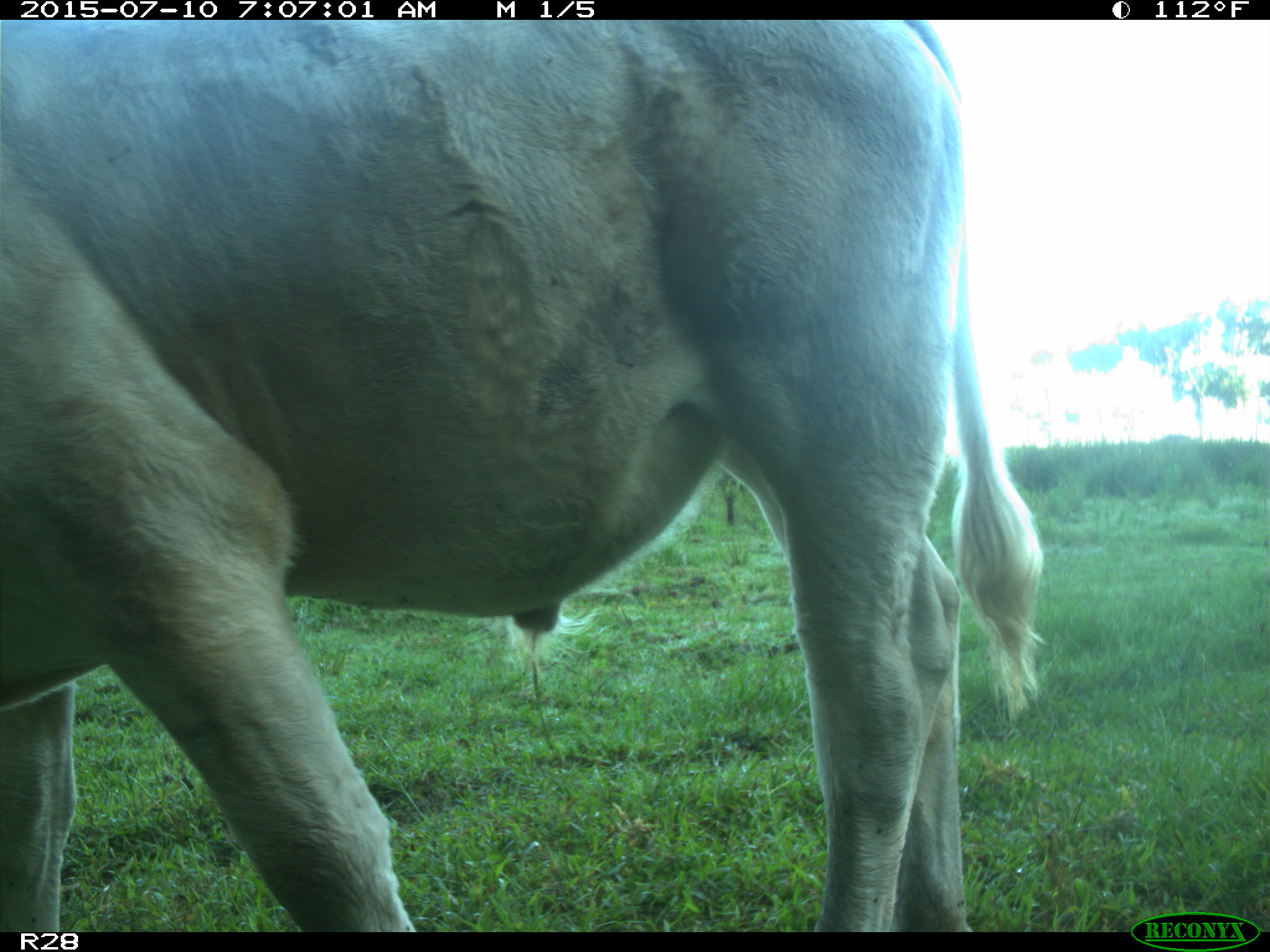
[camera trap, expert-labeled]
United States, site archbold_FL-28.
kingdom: Animalia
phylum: Chordata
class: Mammalia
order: Artiodactyla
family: Bovidae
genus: Bos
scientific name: Bos taurus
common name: domestic cow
Bos taurus (domestic cow).